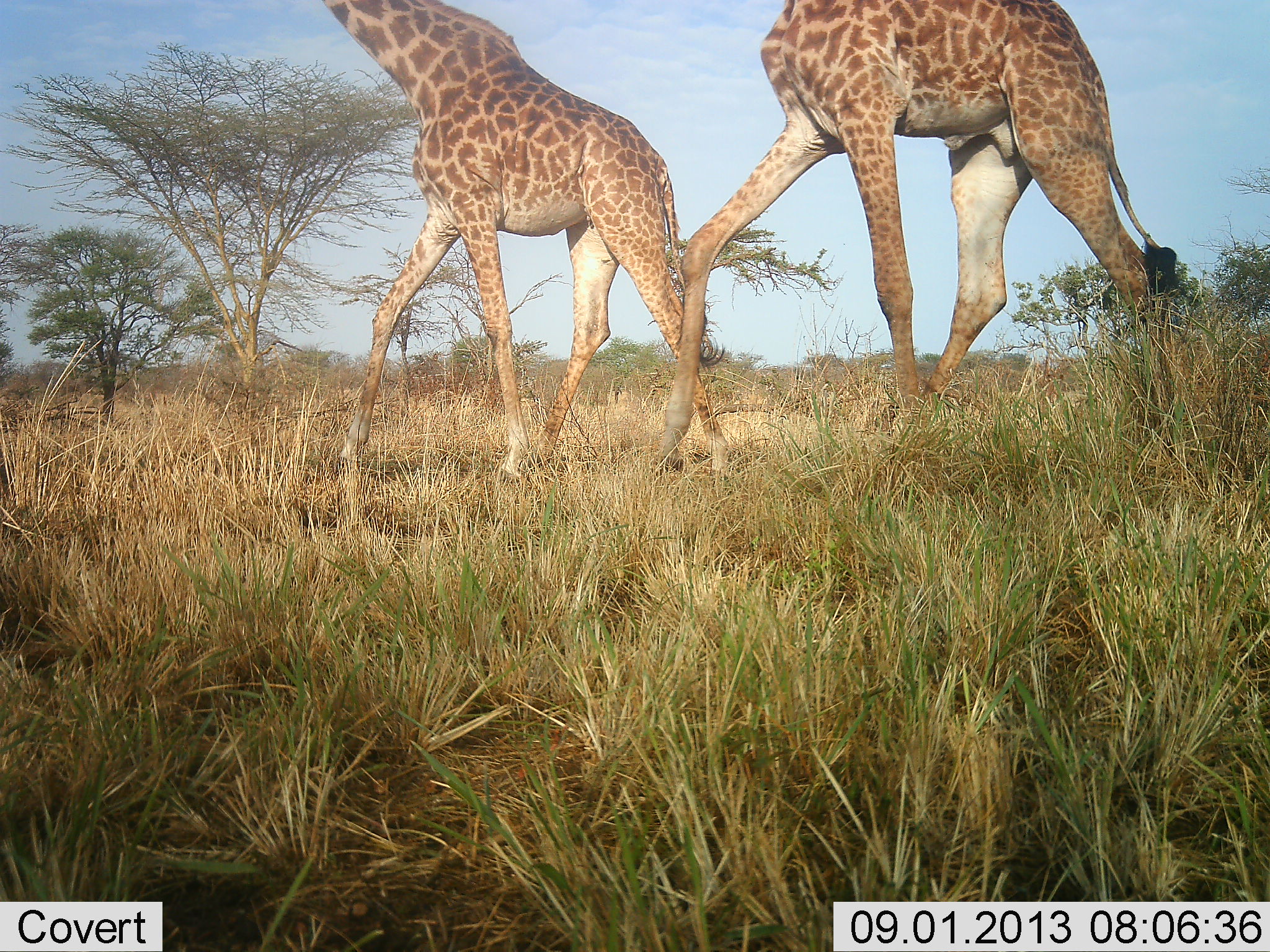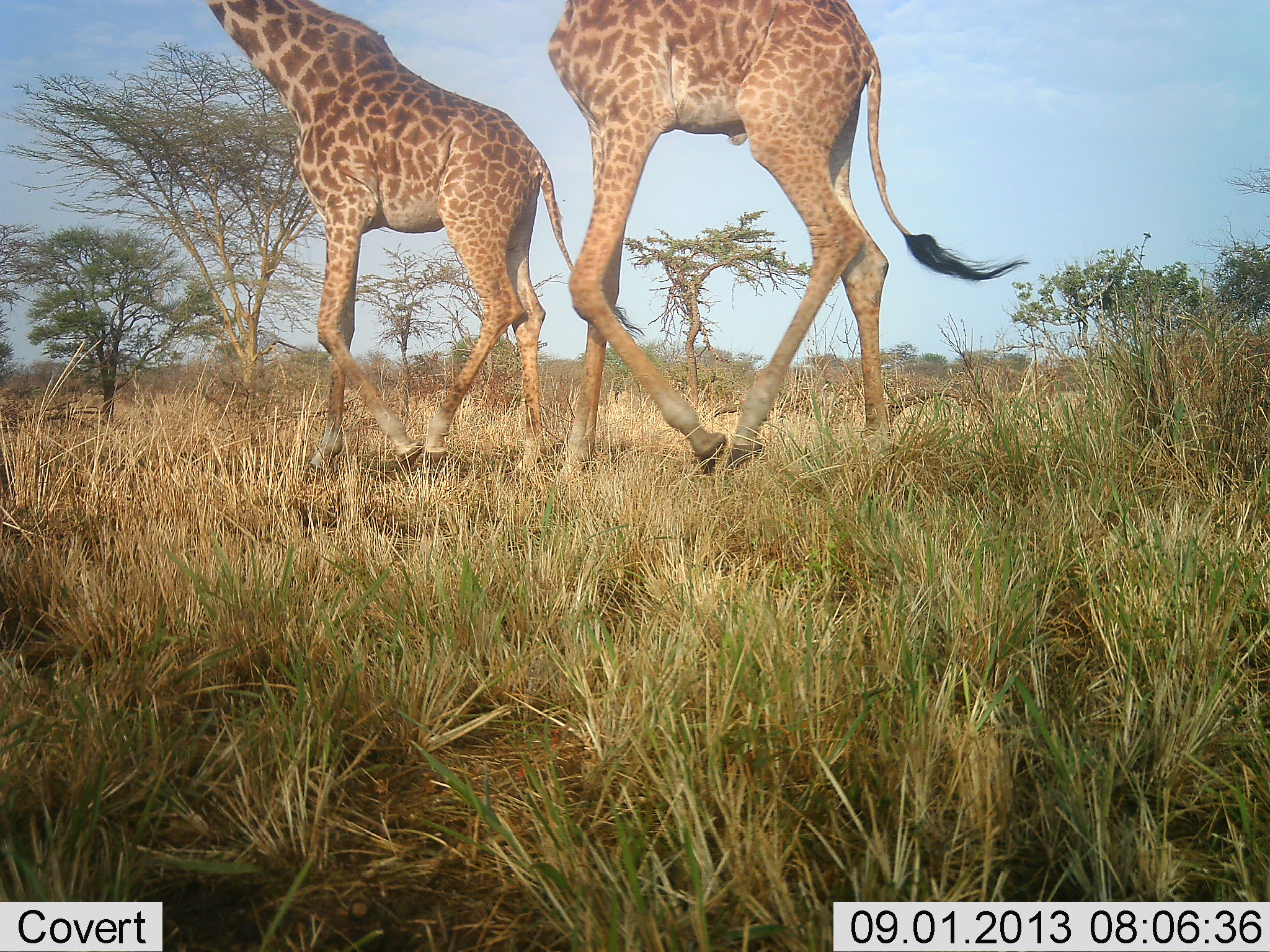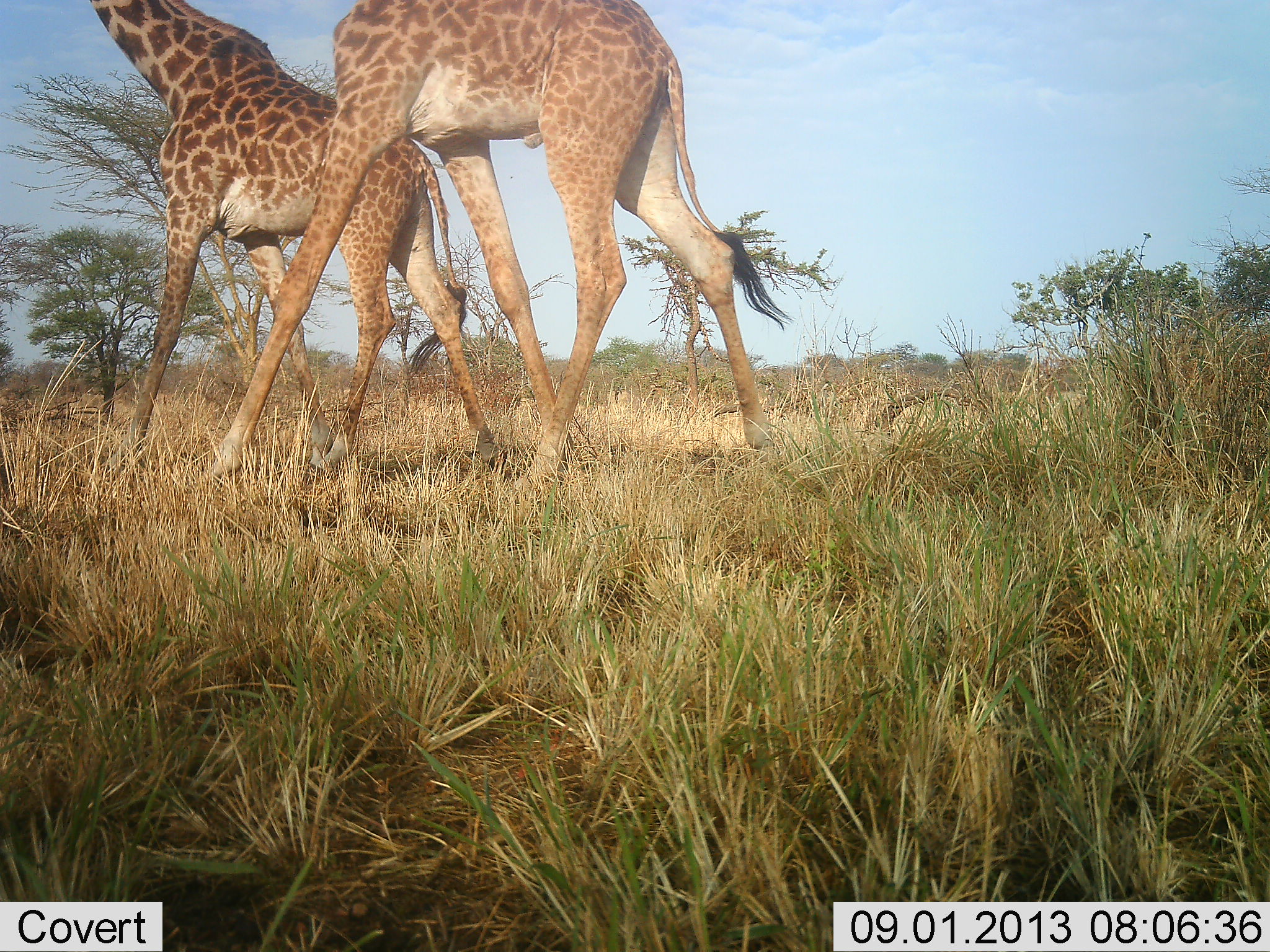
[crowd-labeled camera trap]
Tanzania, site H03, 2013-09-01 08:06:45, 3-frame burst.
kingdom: Animalia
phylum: Chordata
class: Mammalia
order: Artiodactyla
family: Giraffidae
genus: Giraffa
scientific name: Giraffa camelopardalis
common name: giraffe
Giraffe (Giraffa camelopardalis), count 2. Behavior (volunteer vote fractions): standing 3%, resting 0%, moving 97%, interacting 0%. Young present (vote fraction): 3%. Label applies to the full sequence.